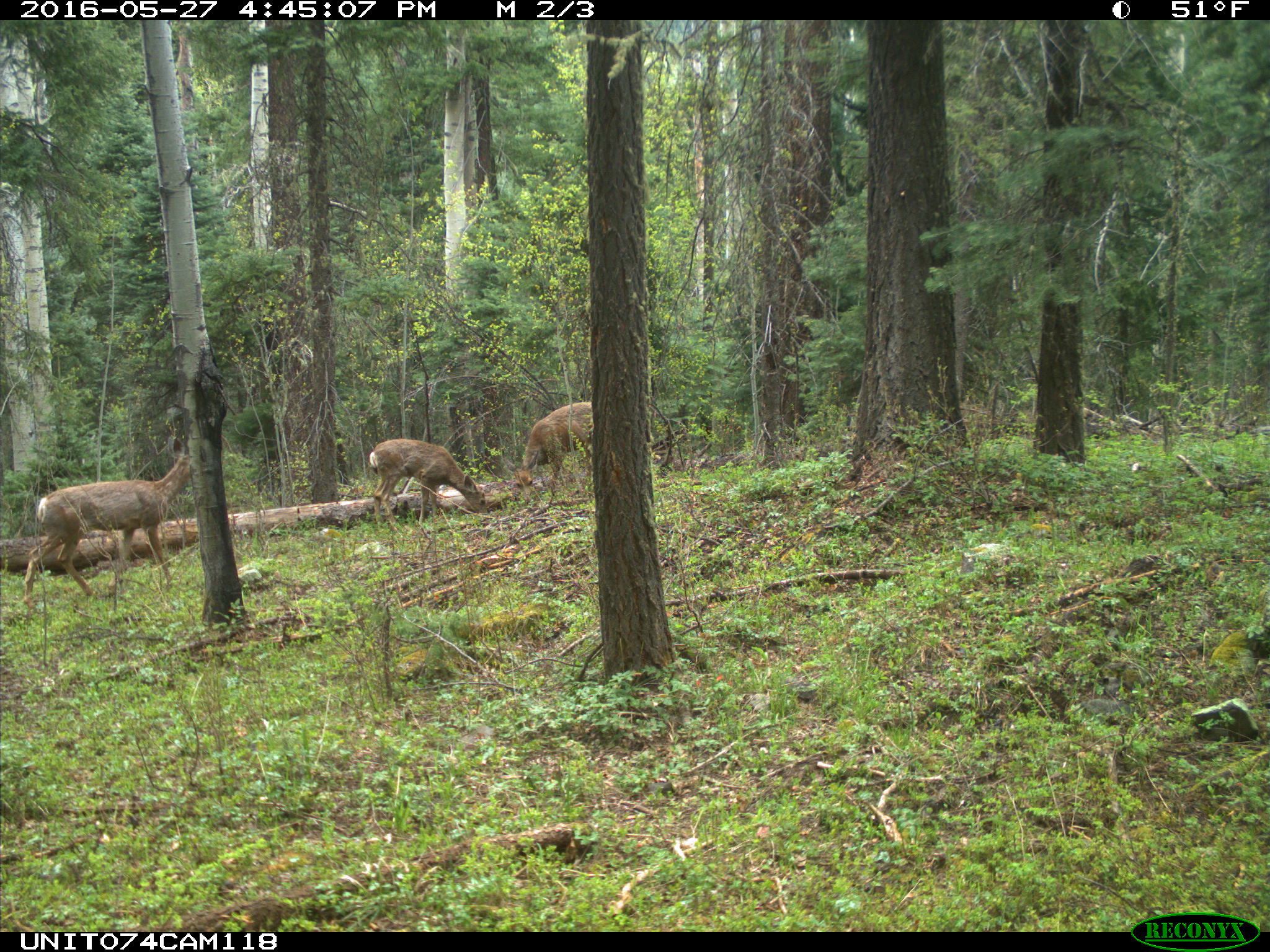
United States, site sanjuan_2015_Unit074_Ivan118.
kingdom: Animalia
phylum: Chordata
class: Mammalia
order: Artiodactyla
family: Cervidae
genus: Odocoileus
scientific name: Odocoileus hemionus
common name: mule deer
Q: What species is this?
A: Odocoileus hemionus (mule deer).